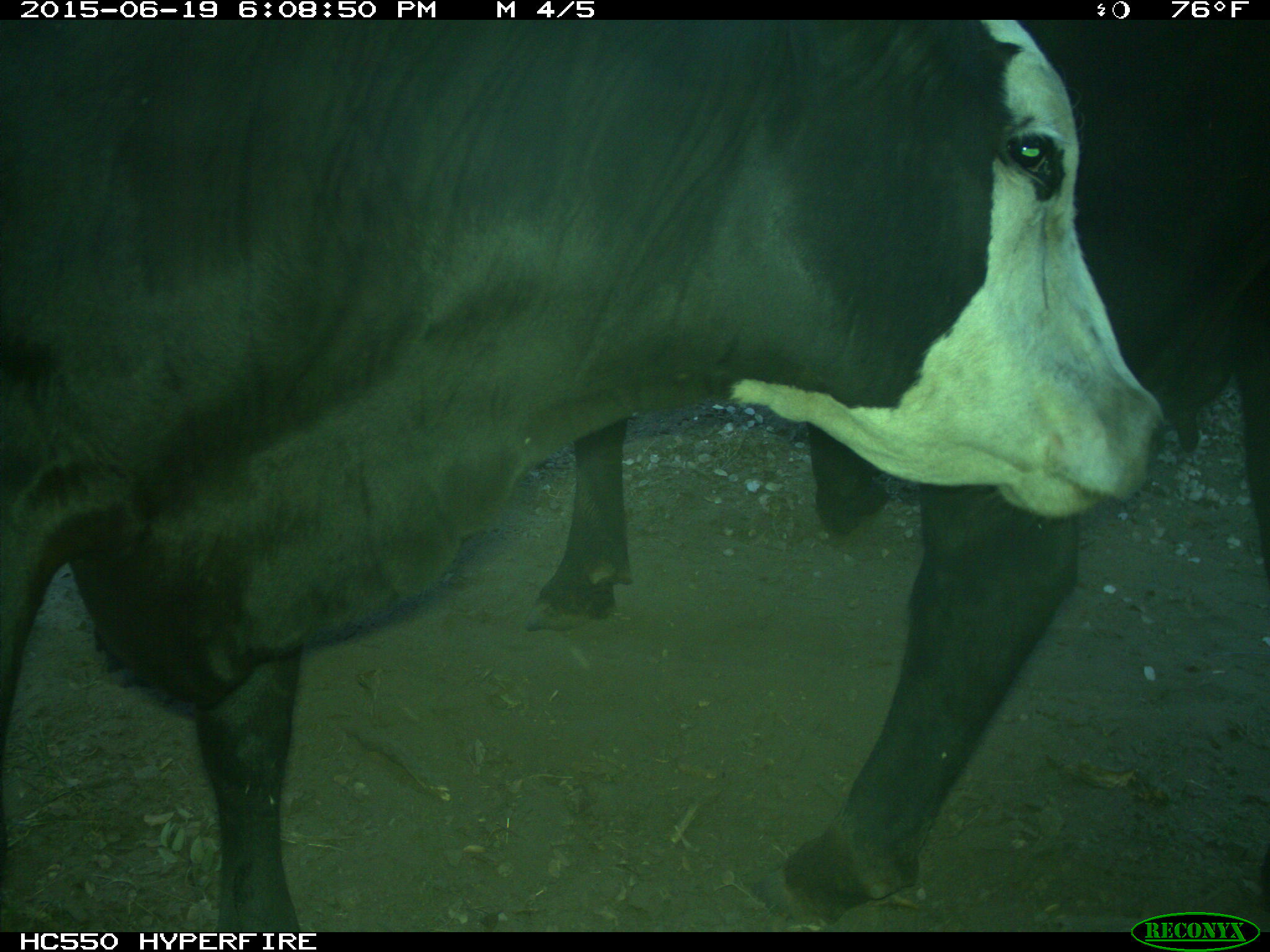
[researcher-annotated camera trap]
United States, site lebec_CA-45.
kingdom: Animalia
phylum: Chordata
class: Mammalia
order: Artiodactyla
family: Bovidae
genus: Bos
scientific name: Bos taurus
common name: domestic cow